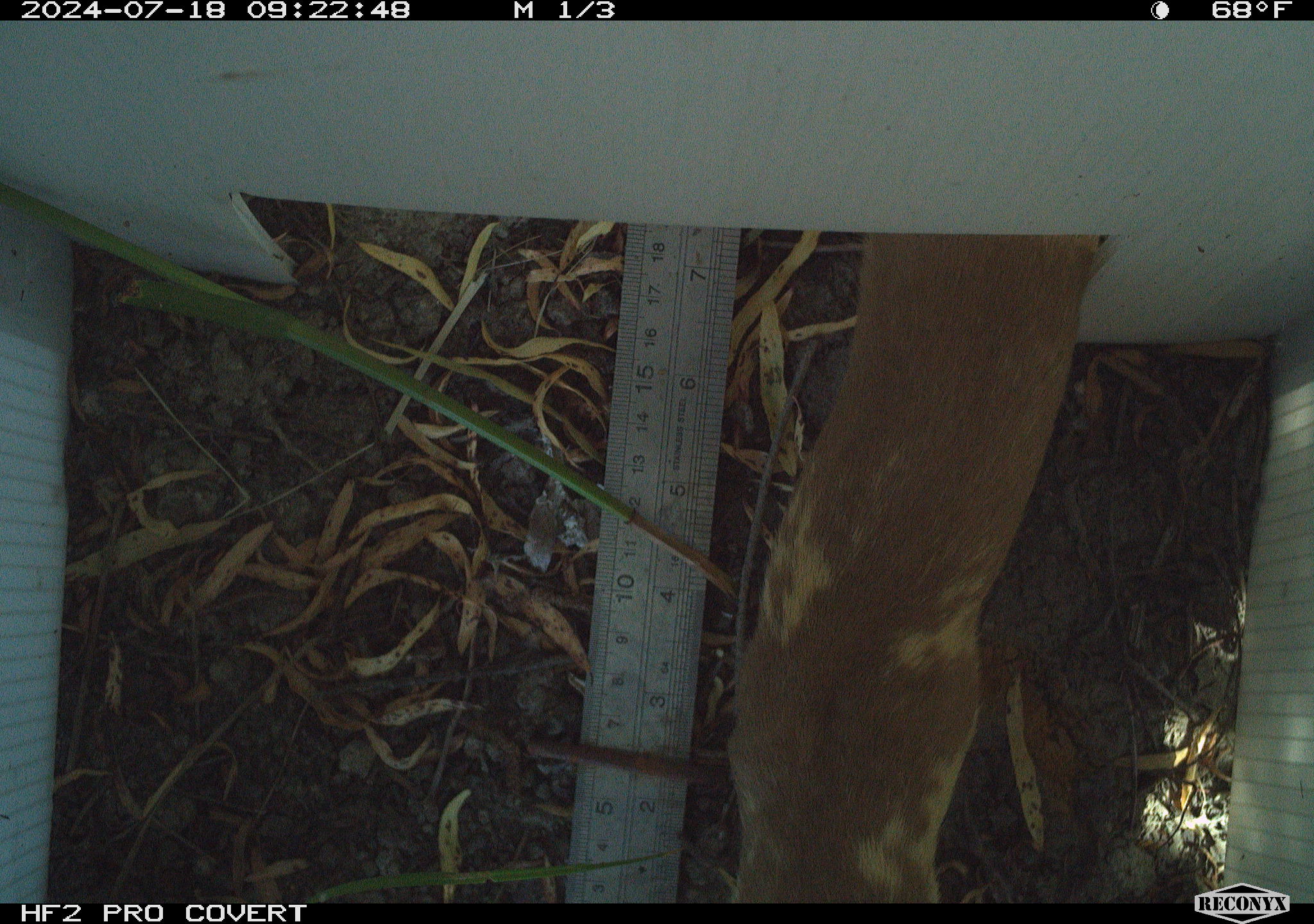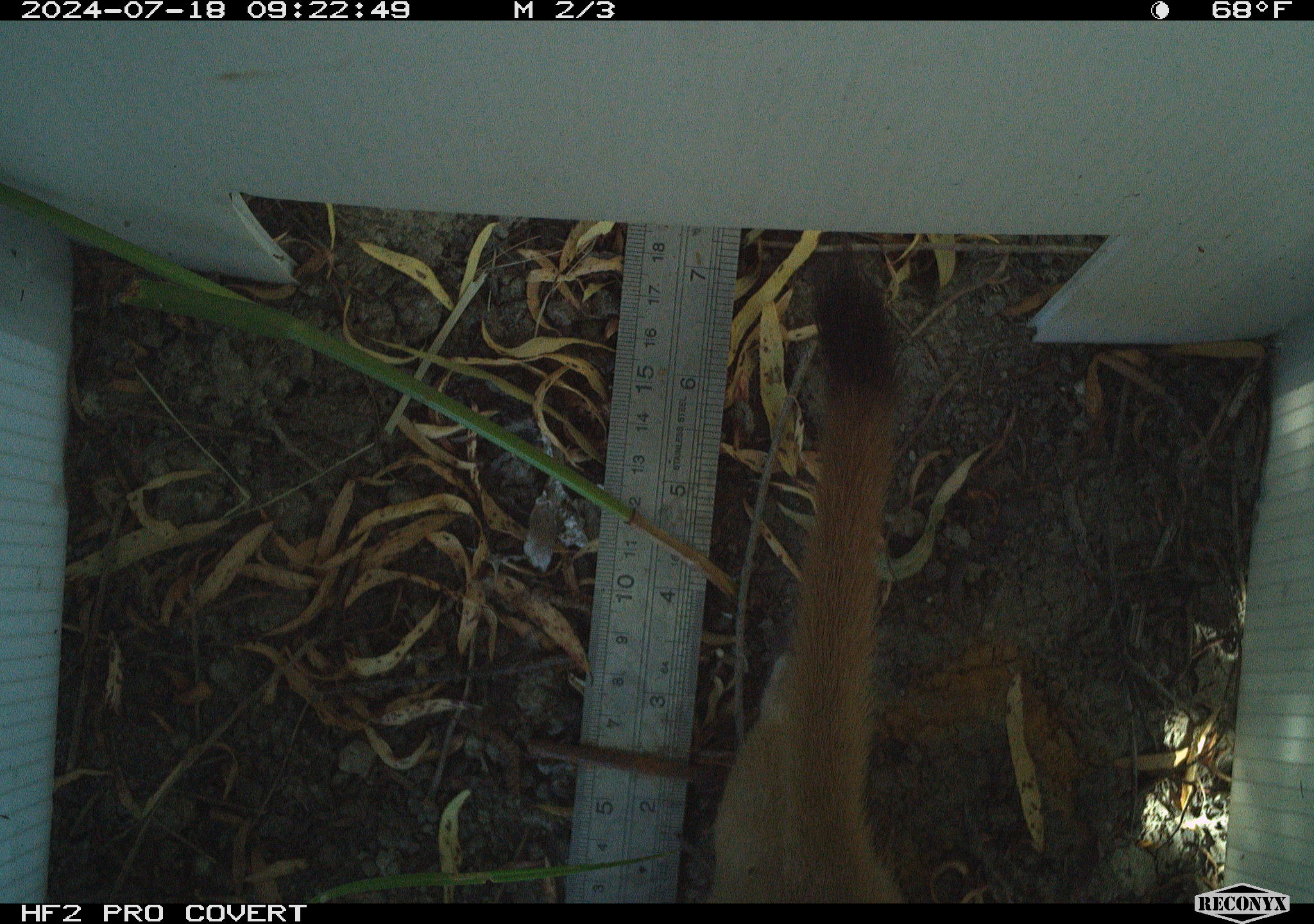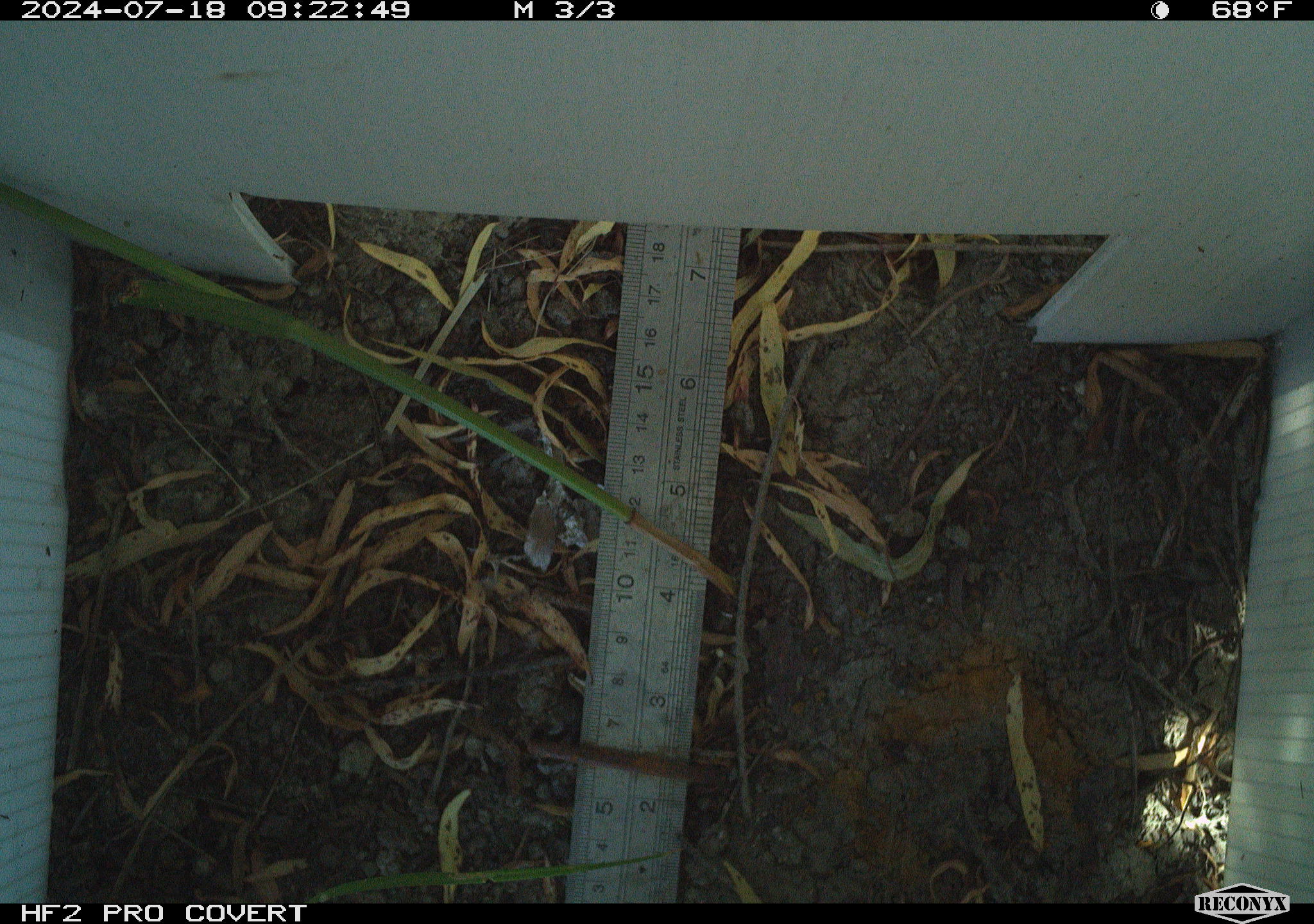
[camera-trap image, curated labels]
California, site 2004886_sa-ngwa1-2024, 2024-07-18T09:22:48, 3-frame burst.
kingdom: Animalia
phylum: Chordata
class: Mammalia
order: Carnivora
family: Mustelidae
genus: Neogale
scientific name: Neogale frenata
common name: long-tailed weasel